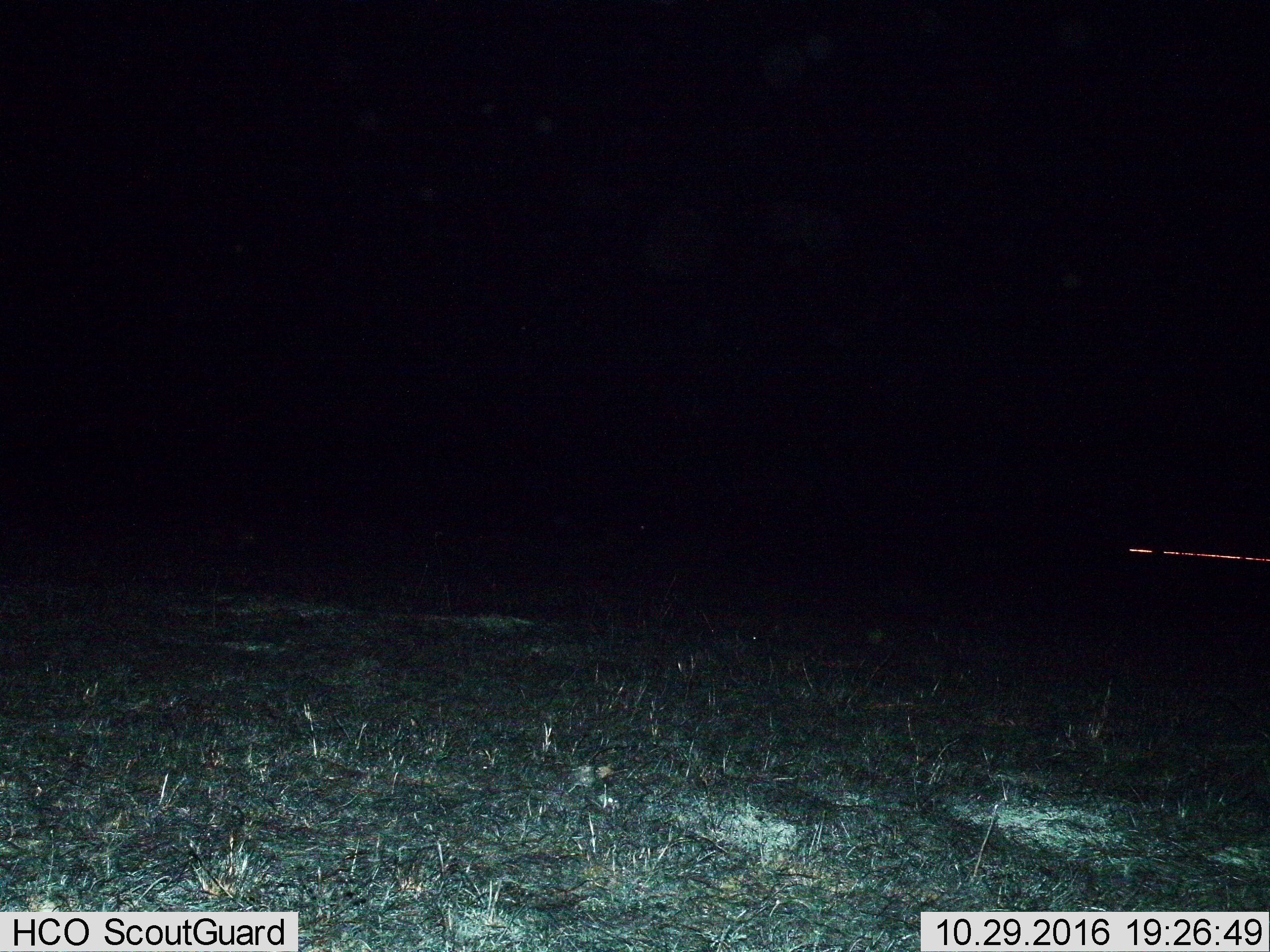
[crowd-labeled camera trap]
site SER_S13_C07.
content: unidentified animal